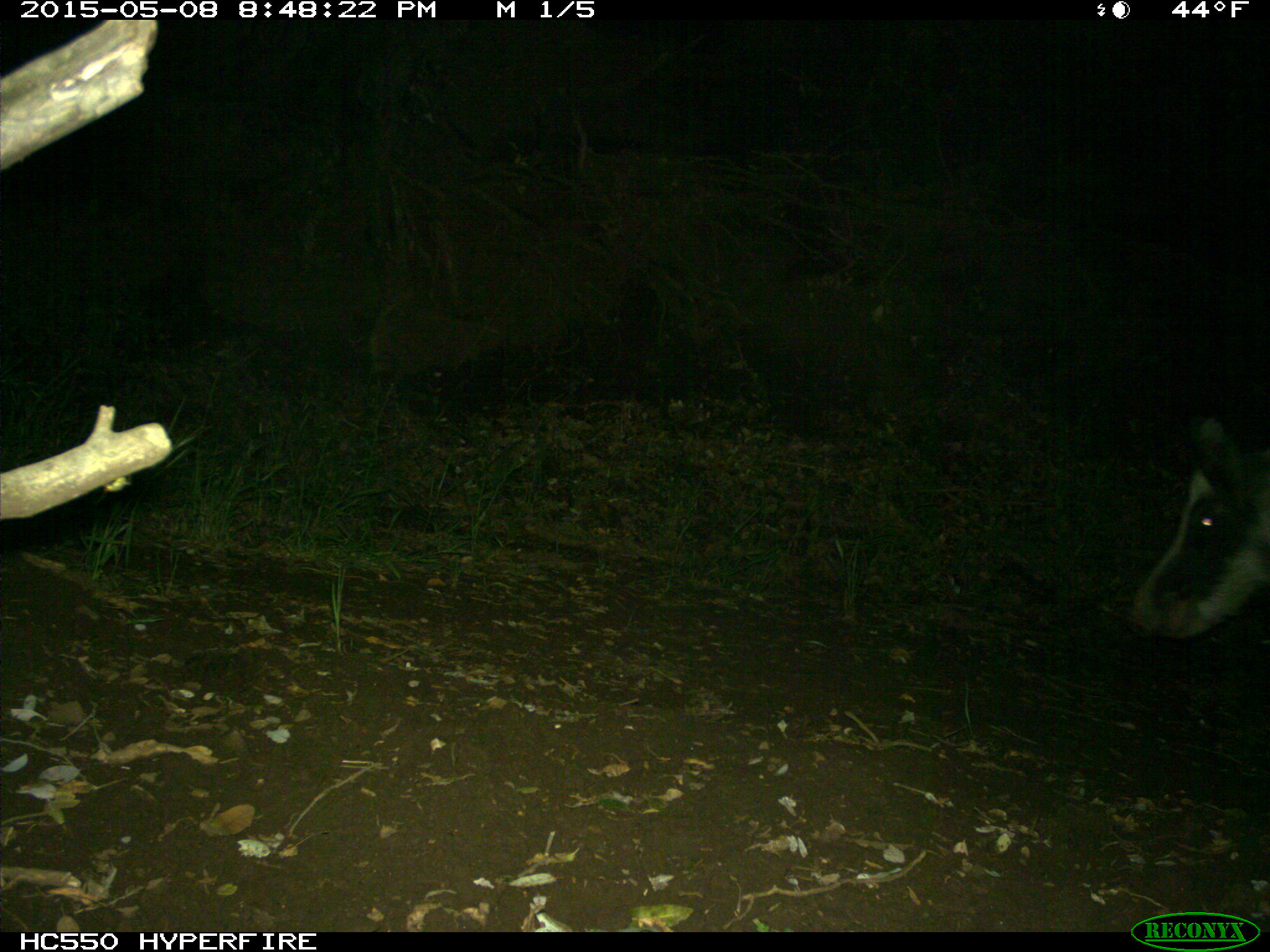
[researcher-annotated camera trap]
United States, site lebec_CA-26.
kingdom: Animalia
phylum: Chordata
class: Mammalia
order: Artiodactyla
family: Suidae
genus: Sus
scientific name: Sus scrofa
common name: wild boar